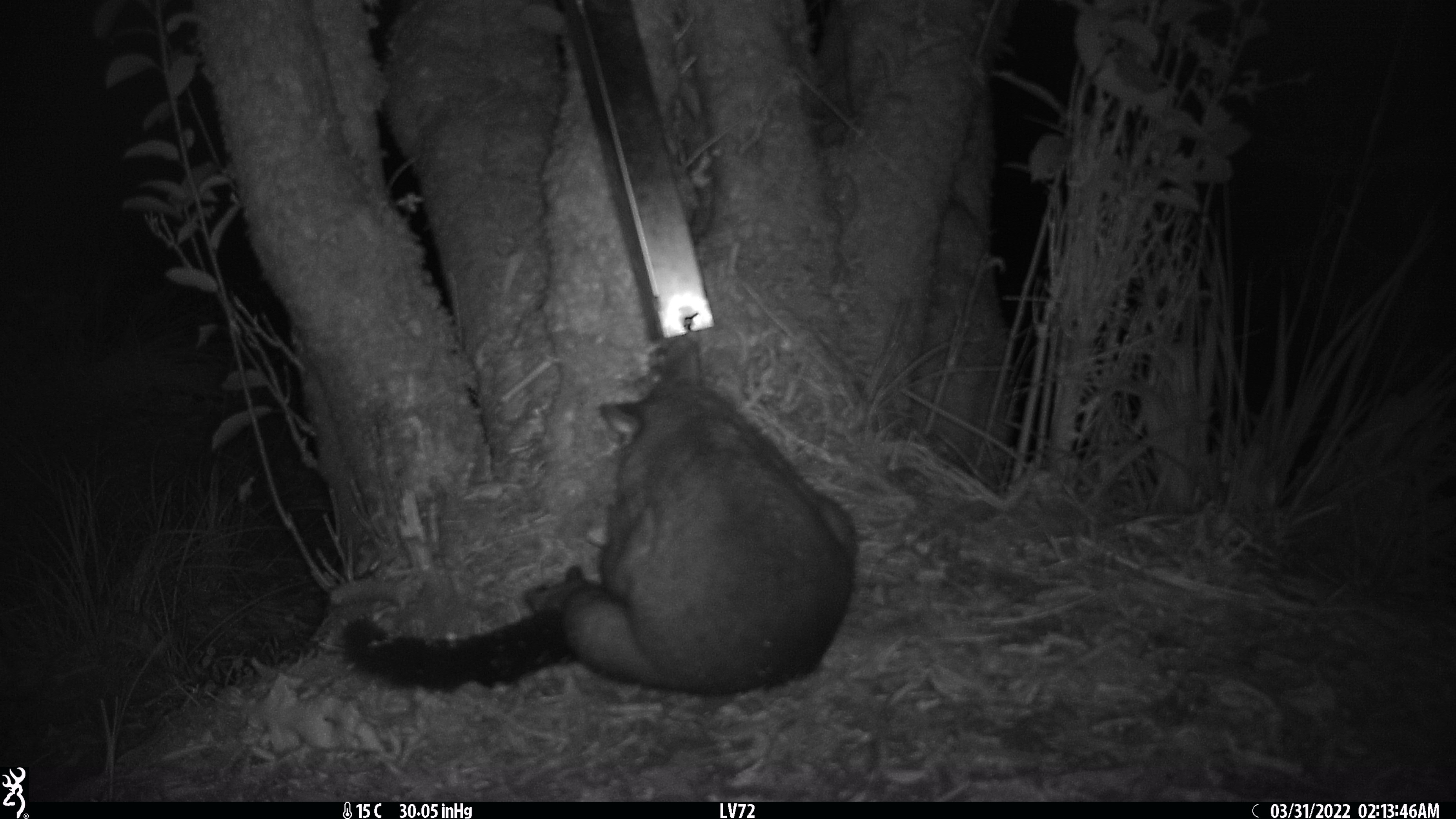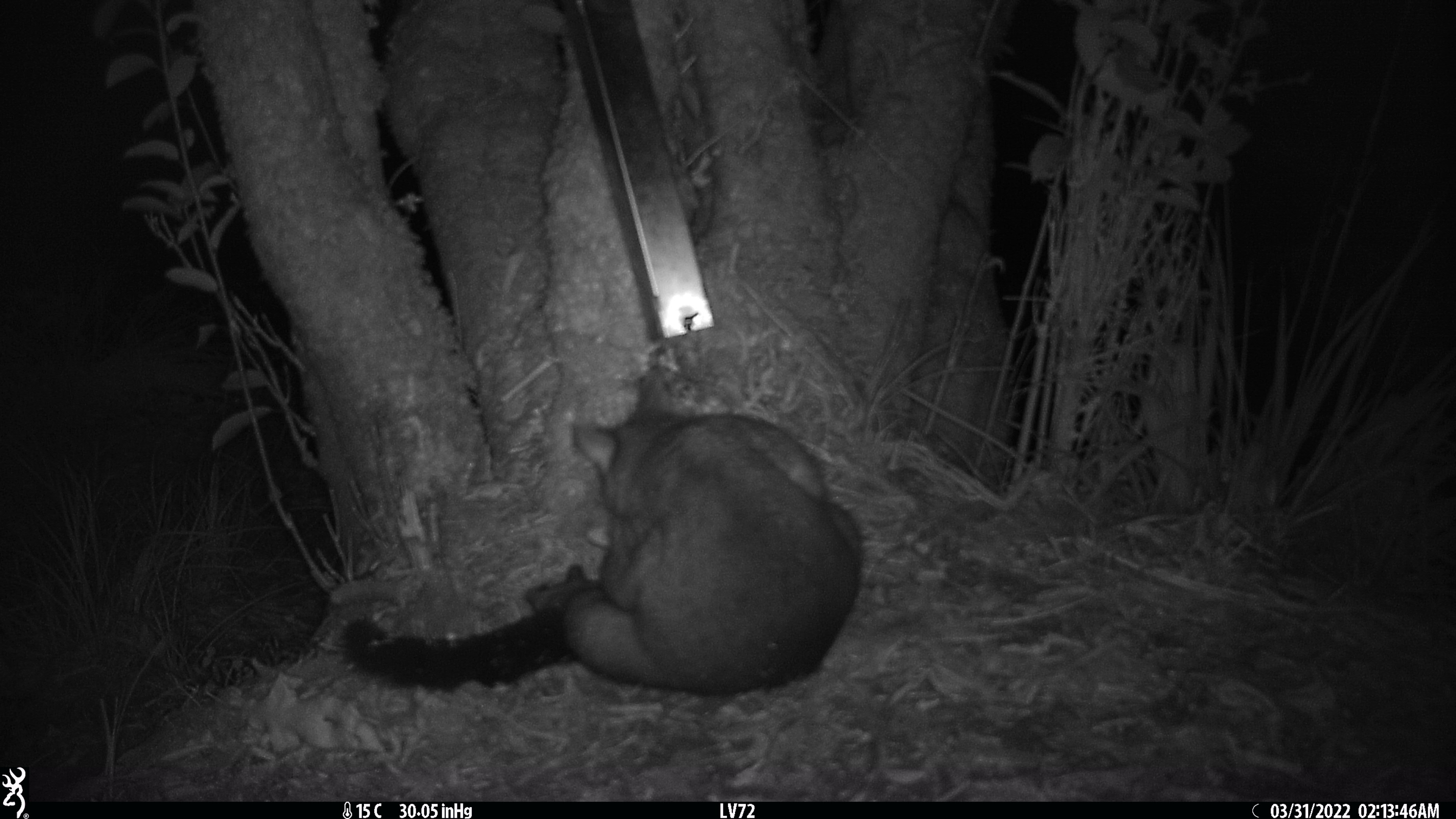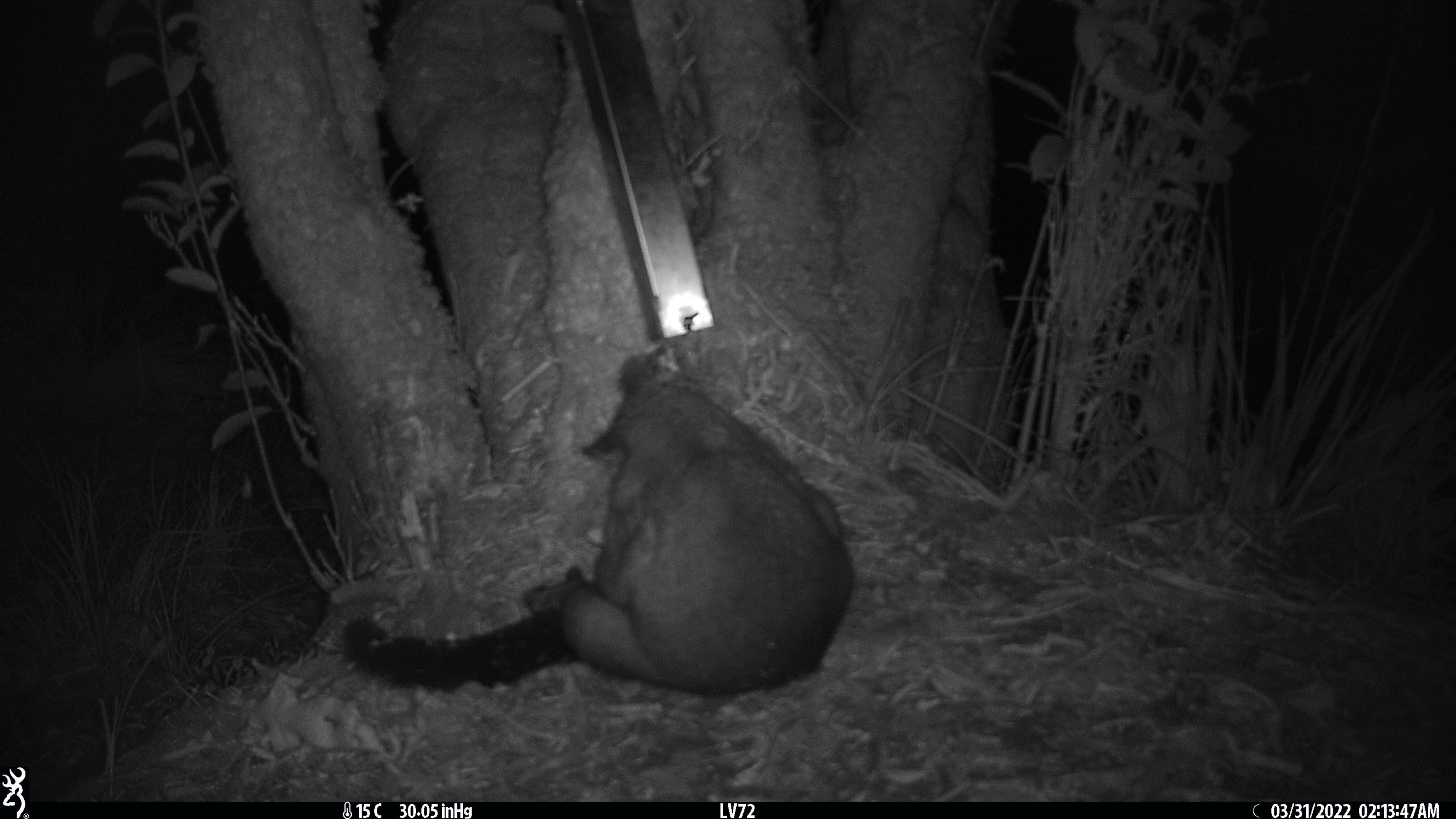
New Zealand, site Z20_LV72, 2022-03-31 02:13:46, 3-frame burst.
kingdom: Animalia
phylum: Chordata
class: Mammalia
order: Diprotodontia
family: Phalangeridae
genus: Trichosurus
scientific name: Trichosurus vulpecula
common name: common brushtail possum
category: possum